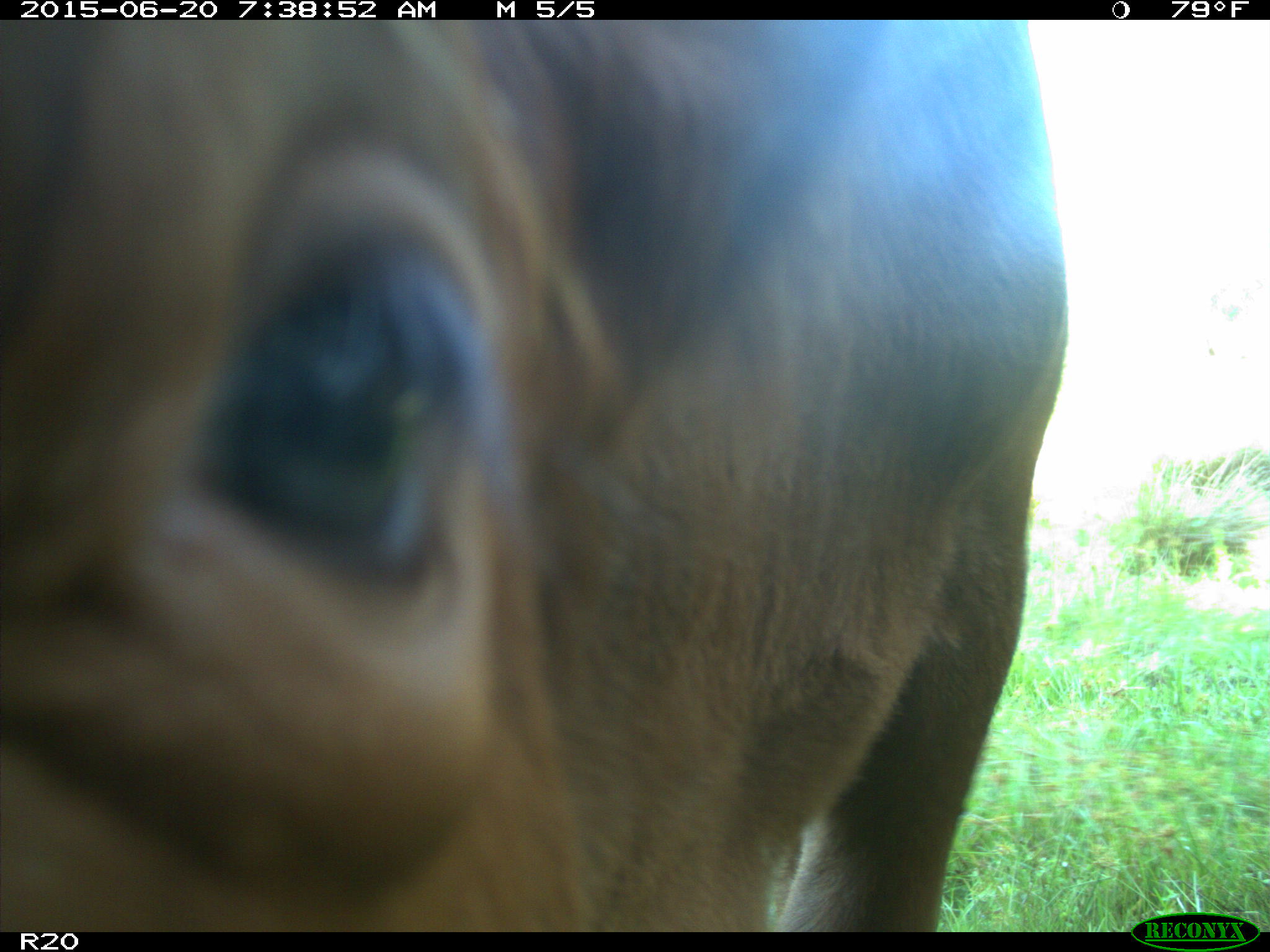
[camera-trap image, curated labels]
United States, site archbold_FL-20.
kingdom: Animalia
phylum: Chordata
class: Mammalia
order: Artiodactyla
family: Bovidae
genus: Bos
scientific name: Bos taurus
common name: domestic cow